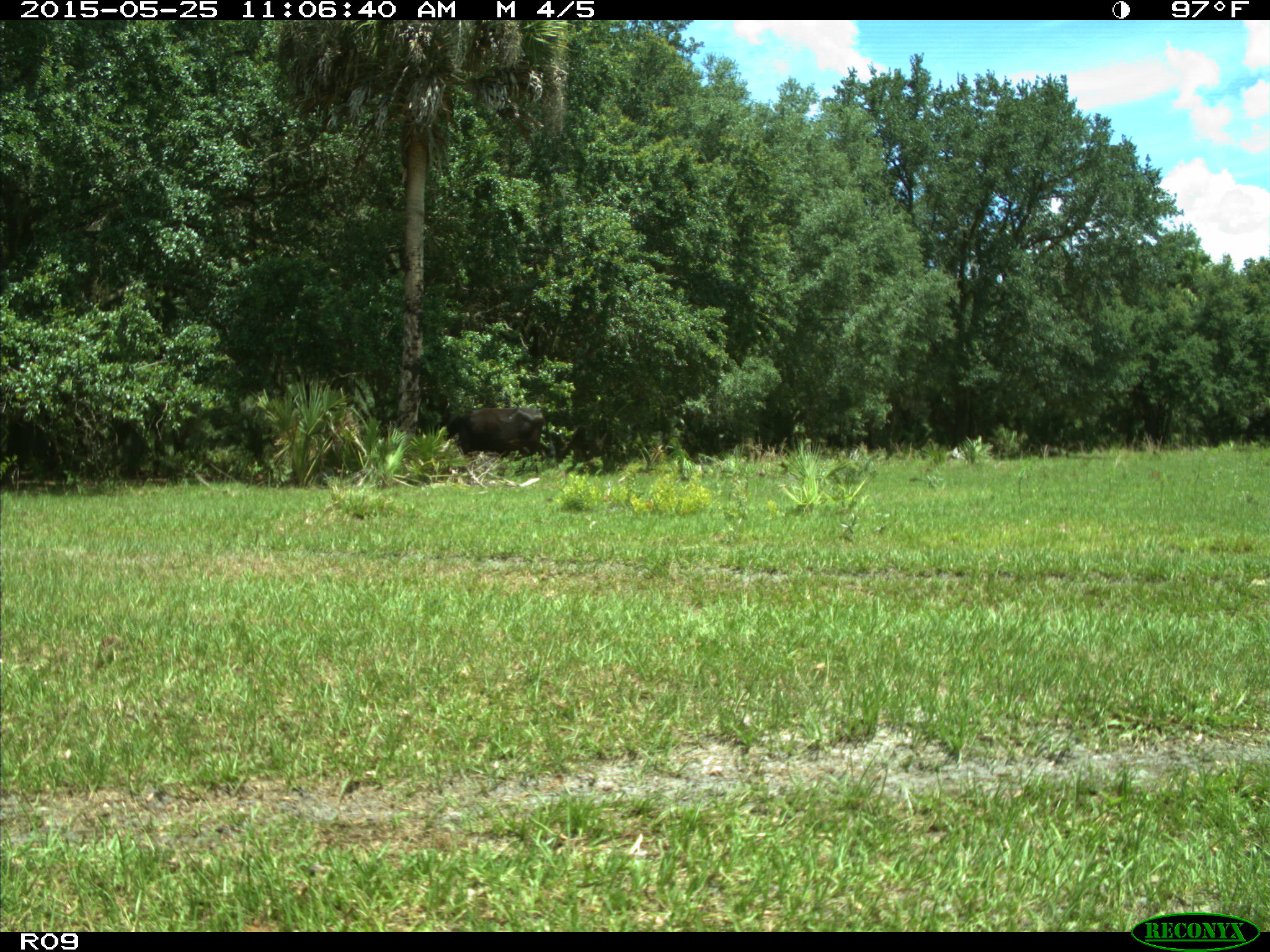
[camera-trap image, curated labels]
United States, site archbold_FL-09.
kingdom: Animalia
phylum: Chordata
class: Mammalia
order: Artiodactyla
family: Bovidae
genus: Bos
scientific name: Bos taurus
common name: domestic cow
Bos taurus (domestic cow).